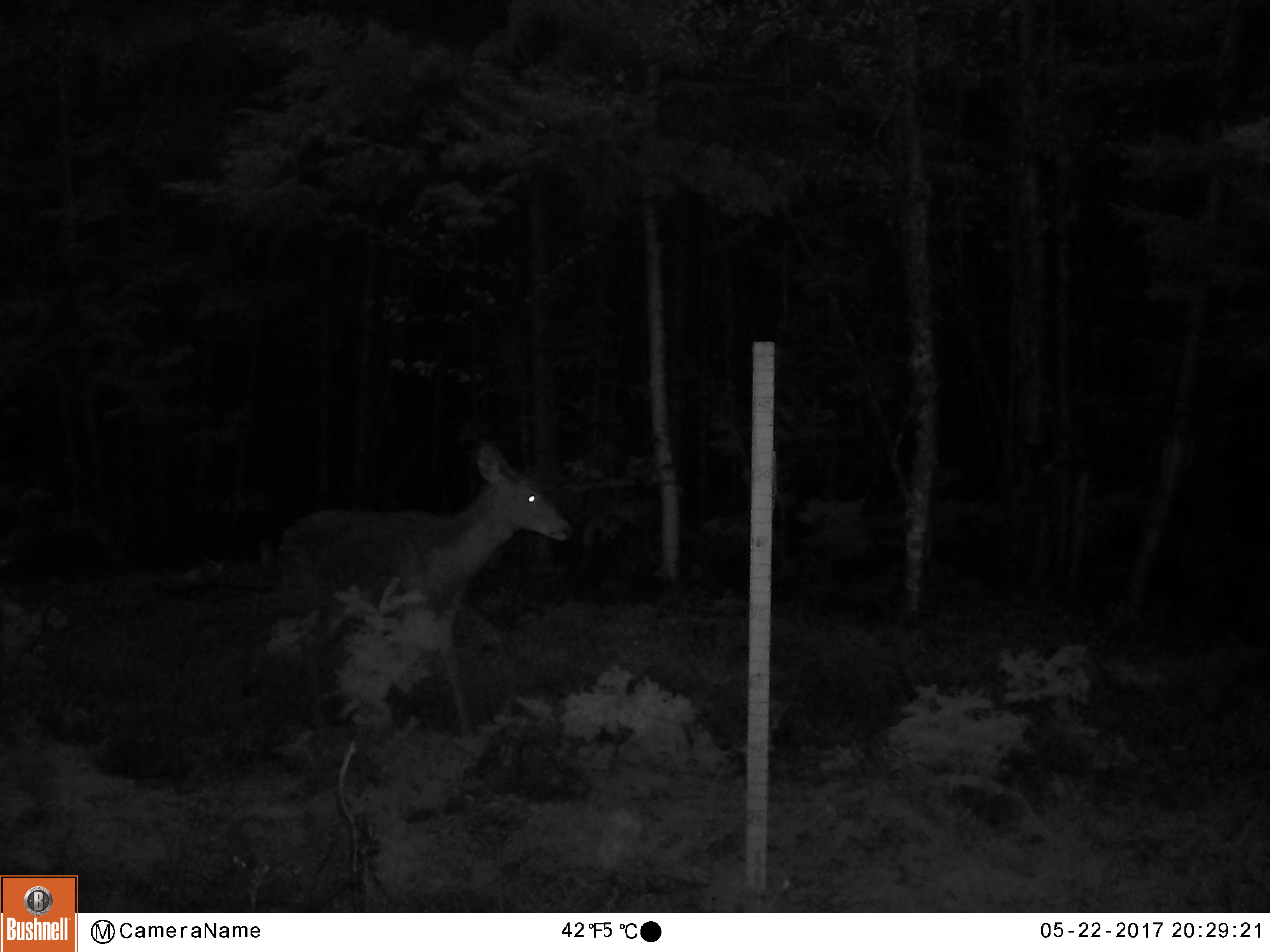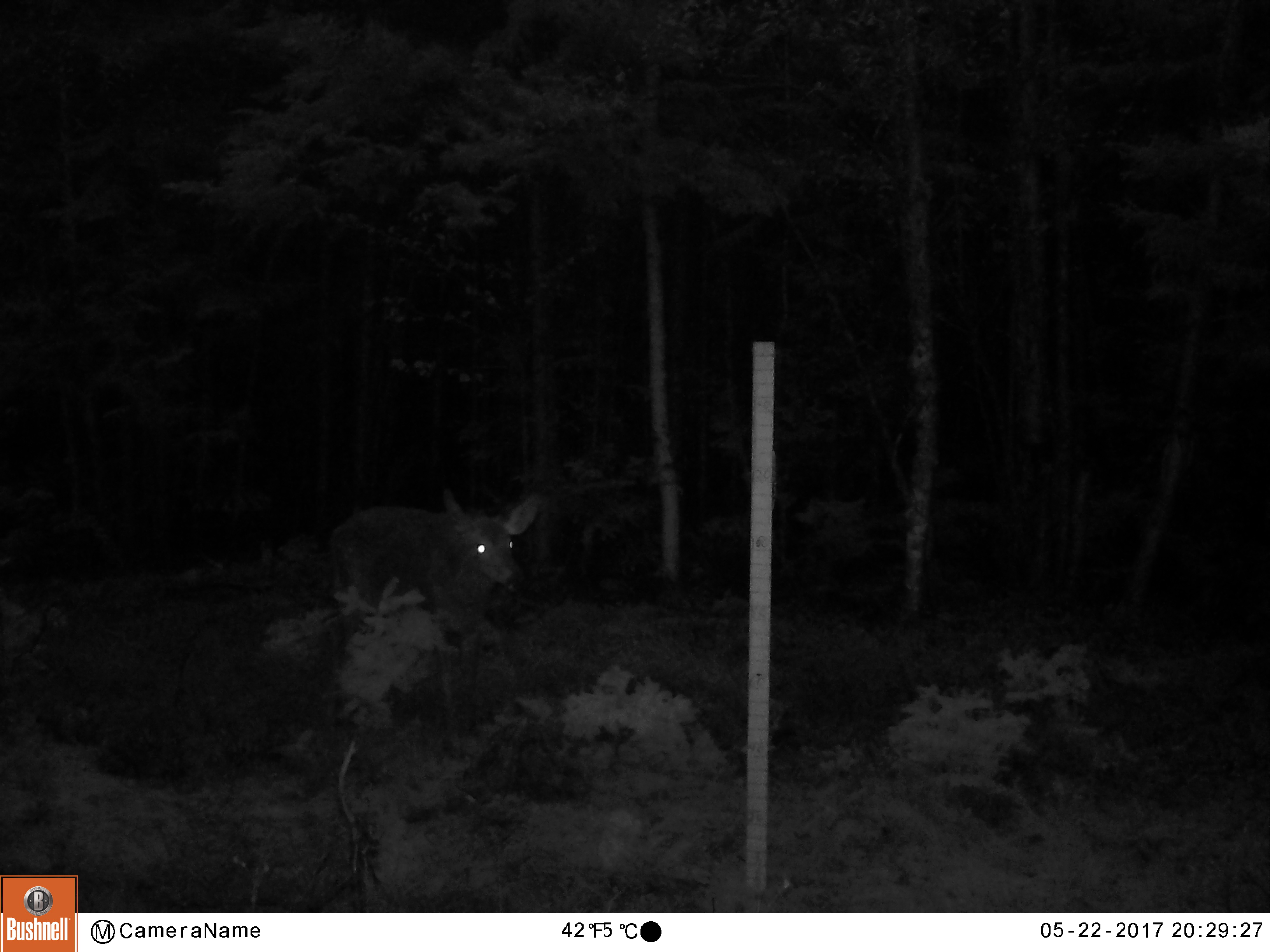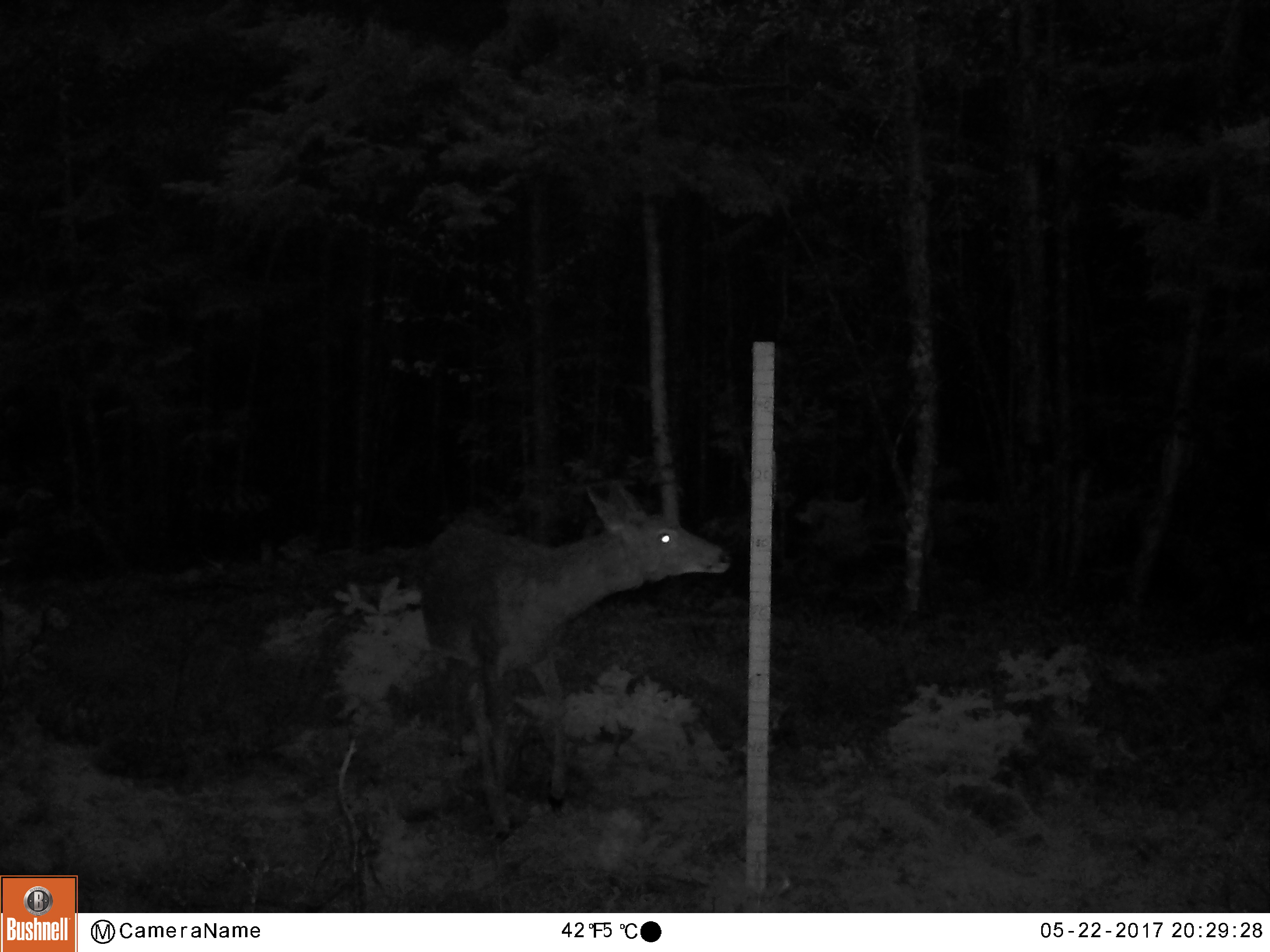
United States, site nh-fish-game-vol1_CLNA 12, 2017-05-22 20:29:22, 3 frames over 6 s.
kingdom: Animalia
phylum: Chordata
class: Mammalia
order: Artiodactyla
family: Cervidae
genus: Odocoileus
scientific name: Odocoileus virginianus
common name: white-tailed deer